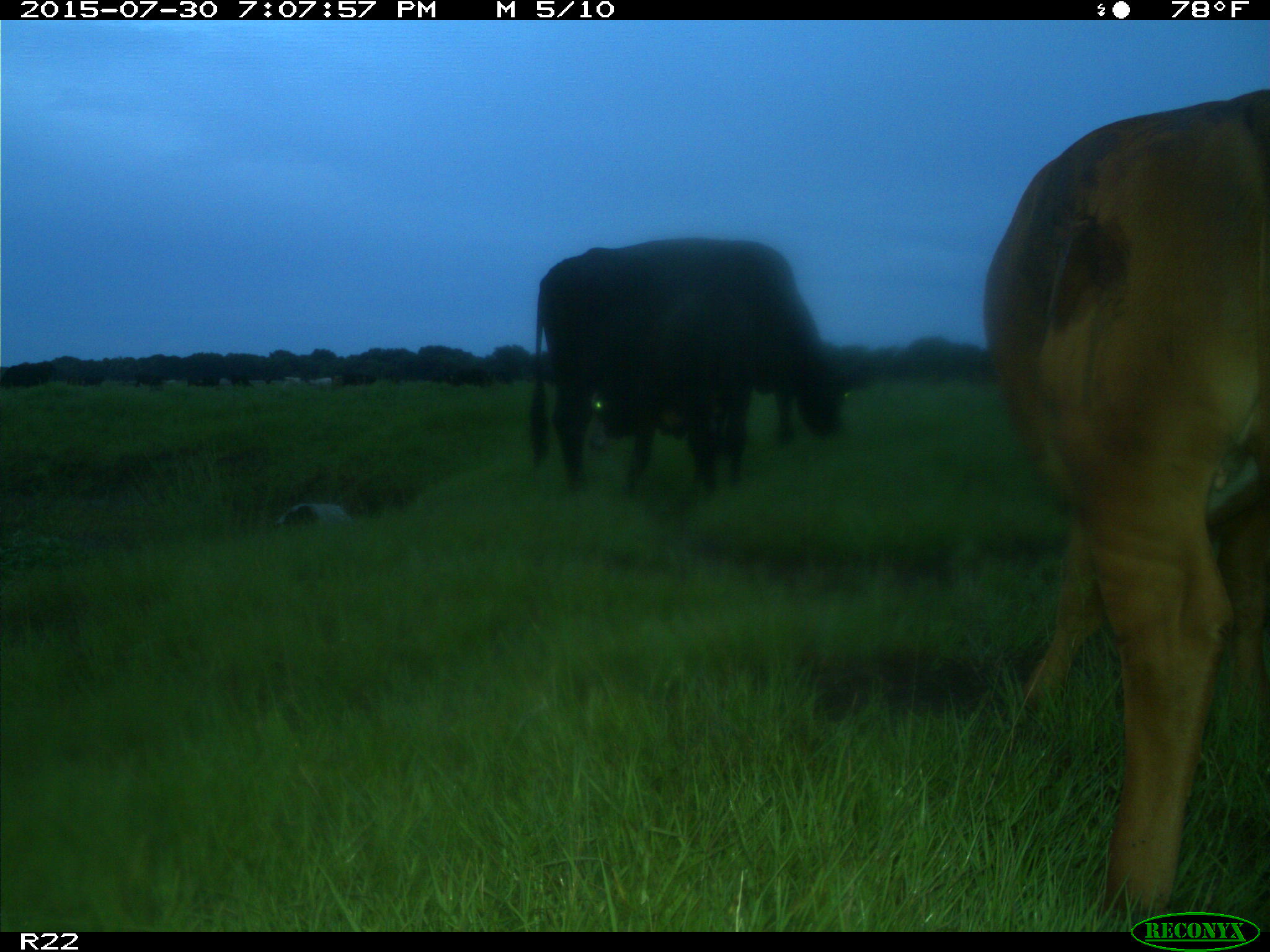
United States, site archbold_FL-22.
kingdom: Animalia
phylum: Chordata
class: Mammalia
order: Artiodactyla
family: Bovidae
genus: Bos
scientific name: Bos taurus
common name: domestic cow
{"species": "Bos taurus (domestic cow)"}